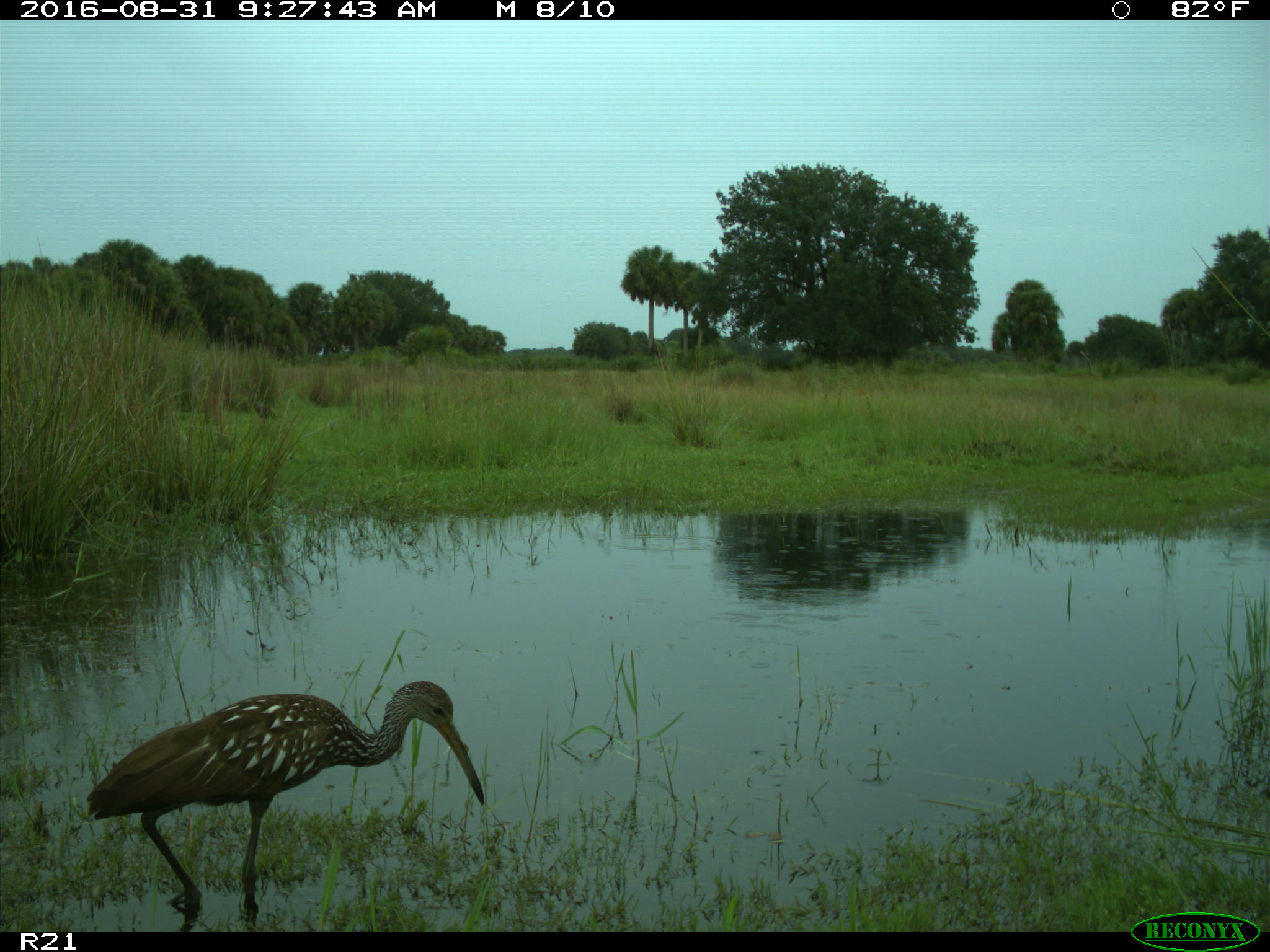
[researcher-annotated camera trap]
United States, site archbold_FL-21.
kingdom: Animalia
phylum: Chordata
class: Aves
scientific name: Aves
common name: birds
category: unidentified bird